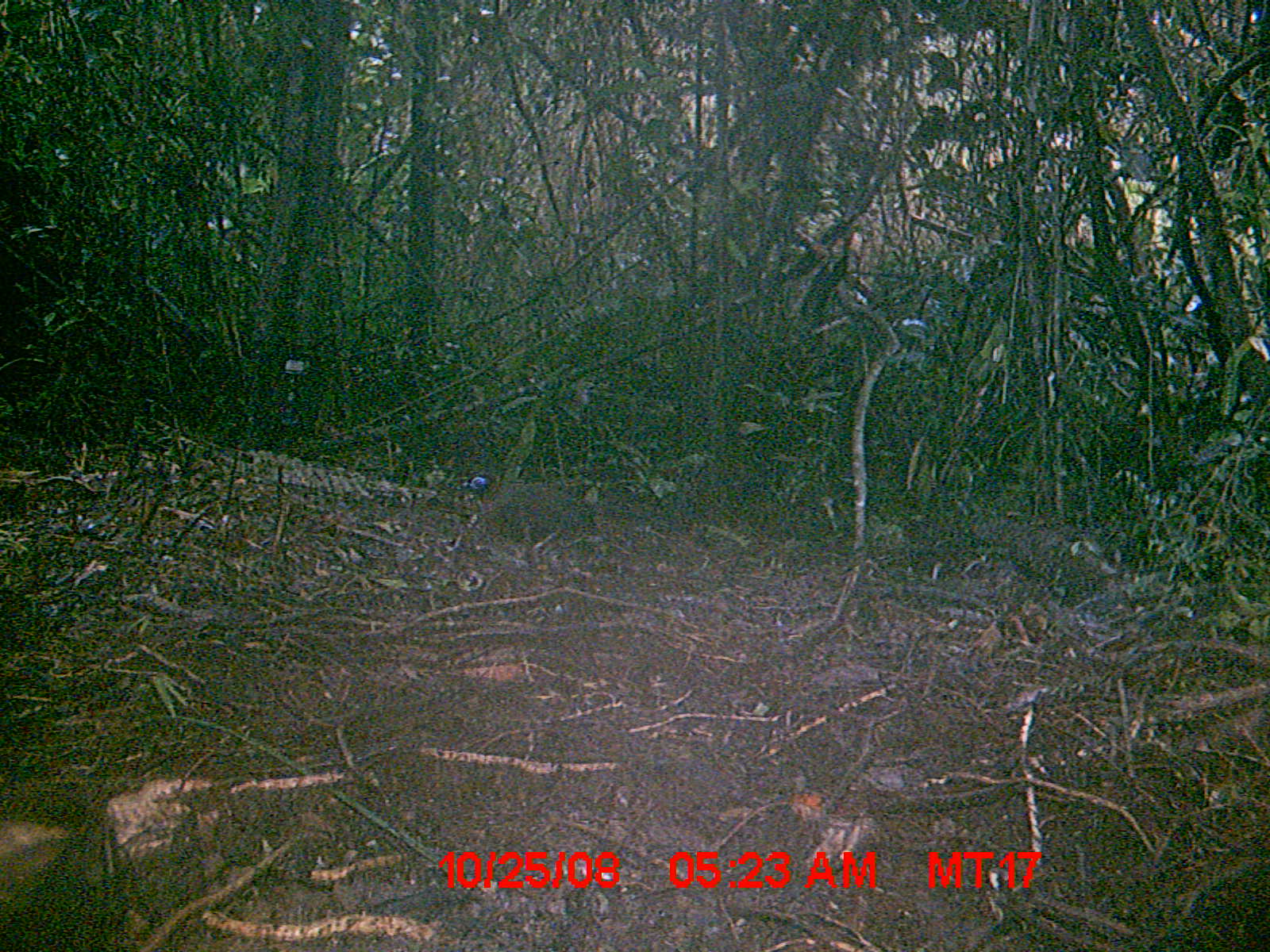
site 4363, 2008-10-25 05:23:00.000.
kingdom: Animalia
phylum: Chordata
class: Aves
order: Cuculiformes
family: Cuculidae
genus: Coua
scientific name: Coua serriana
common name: red-breasted coua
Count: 1.